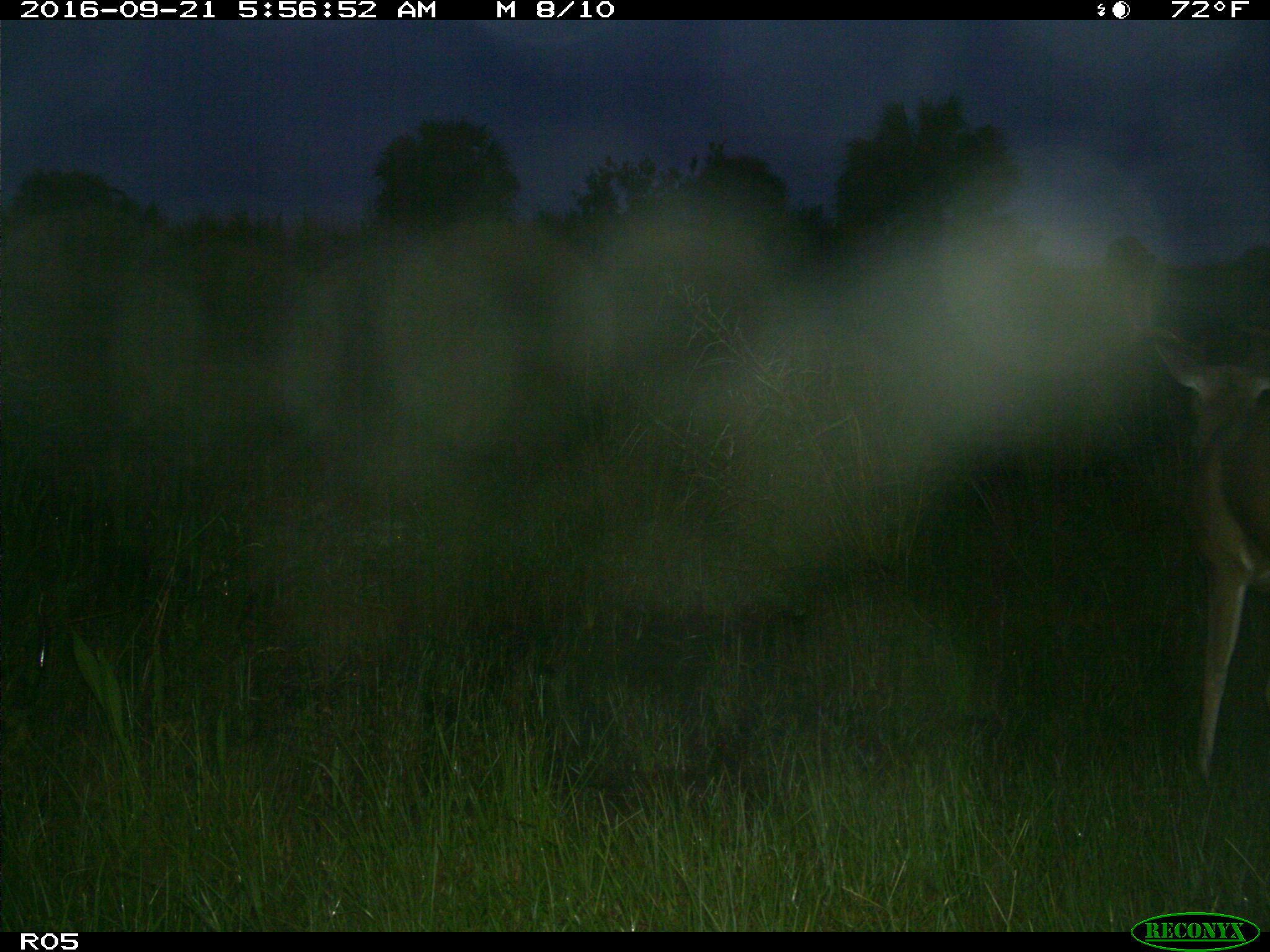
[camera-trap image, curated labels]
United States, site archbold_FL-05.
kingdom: Animalia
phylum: Chordata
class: Mammalia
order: Artiodactyla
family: Cervidae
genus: Odocoileus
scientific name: Odocoileus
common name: deer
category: unidentified deer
Unidentified deer (deer) (Odocoileus).